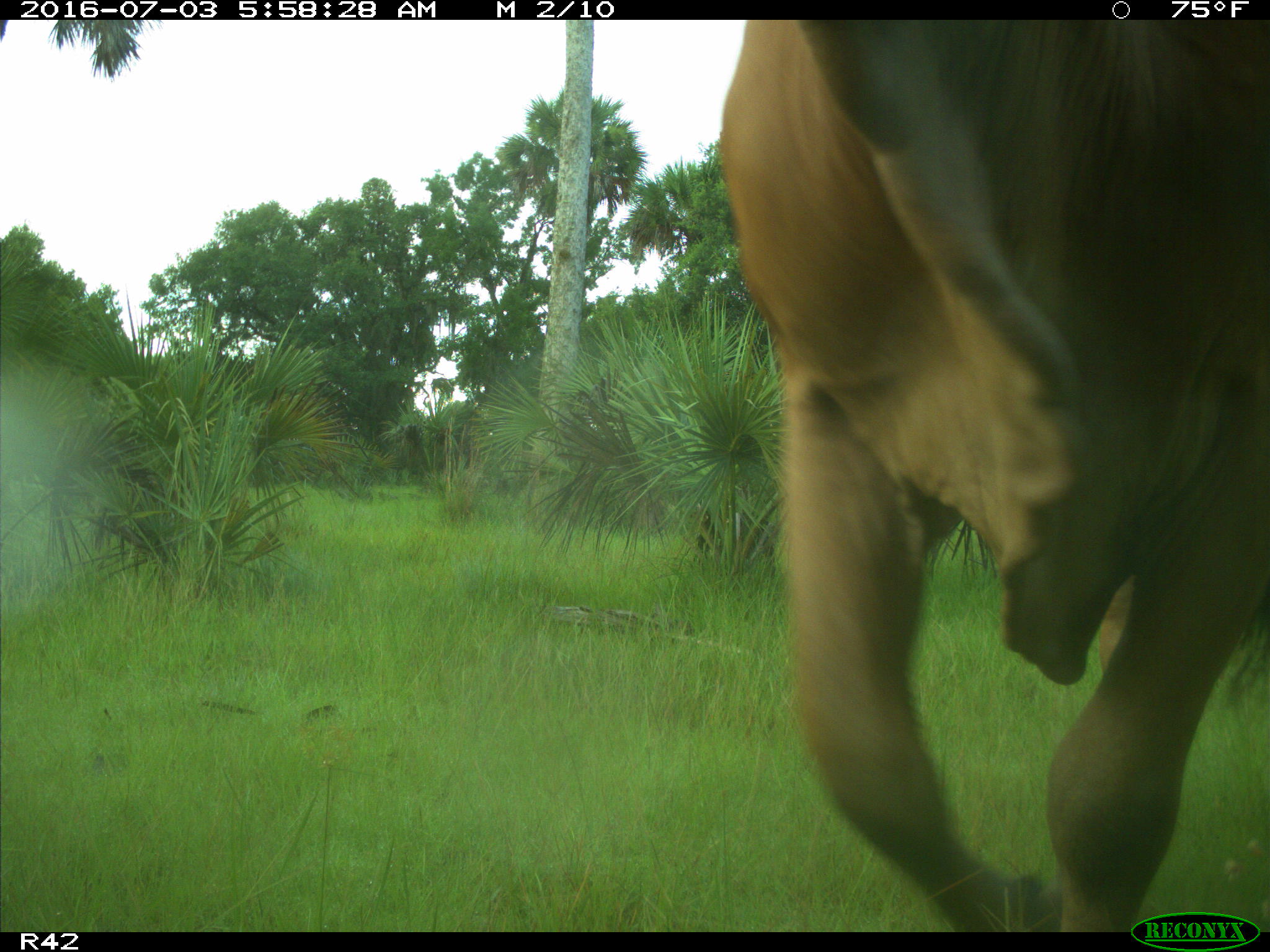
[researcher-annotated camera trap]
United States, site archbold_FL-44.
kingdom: Animalia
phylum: Chordata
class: Mammalia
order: Artiodactyla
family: Bovidae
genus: Bos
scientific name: Bos taurus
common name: domestic cow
Bos taurus (domestic cow).